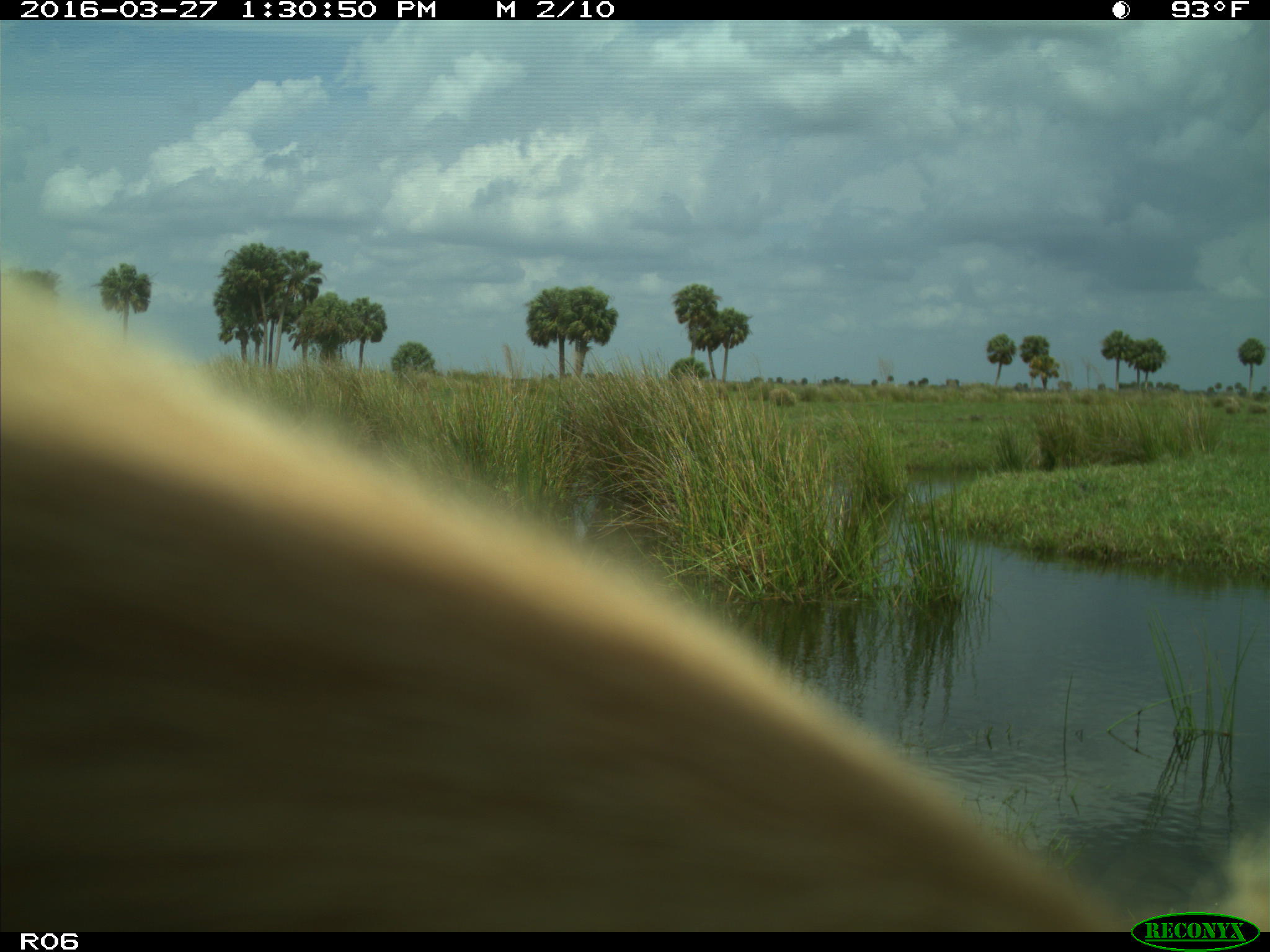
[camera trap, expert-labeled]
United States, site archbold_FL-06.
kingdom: Animalia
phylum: Chordata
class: Mammalia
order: Artiodactyla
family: Bovidae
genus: Bos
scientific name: Bos taurus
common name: domestic cow